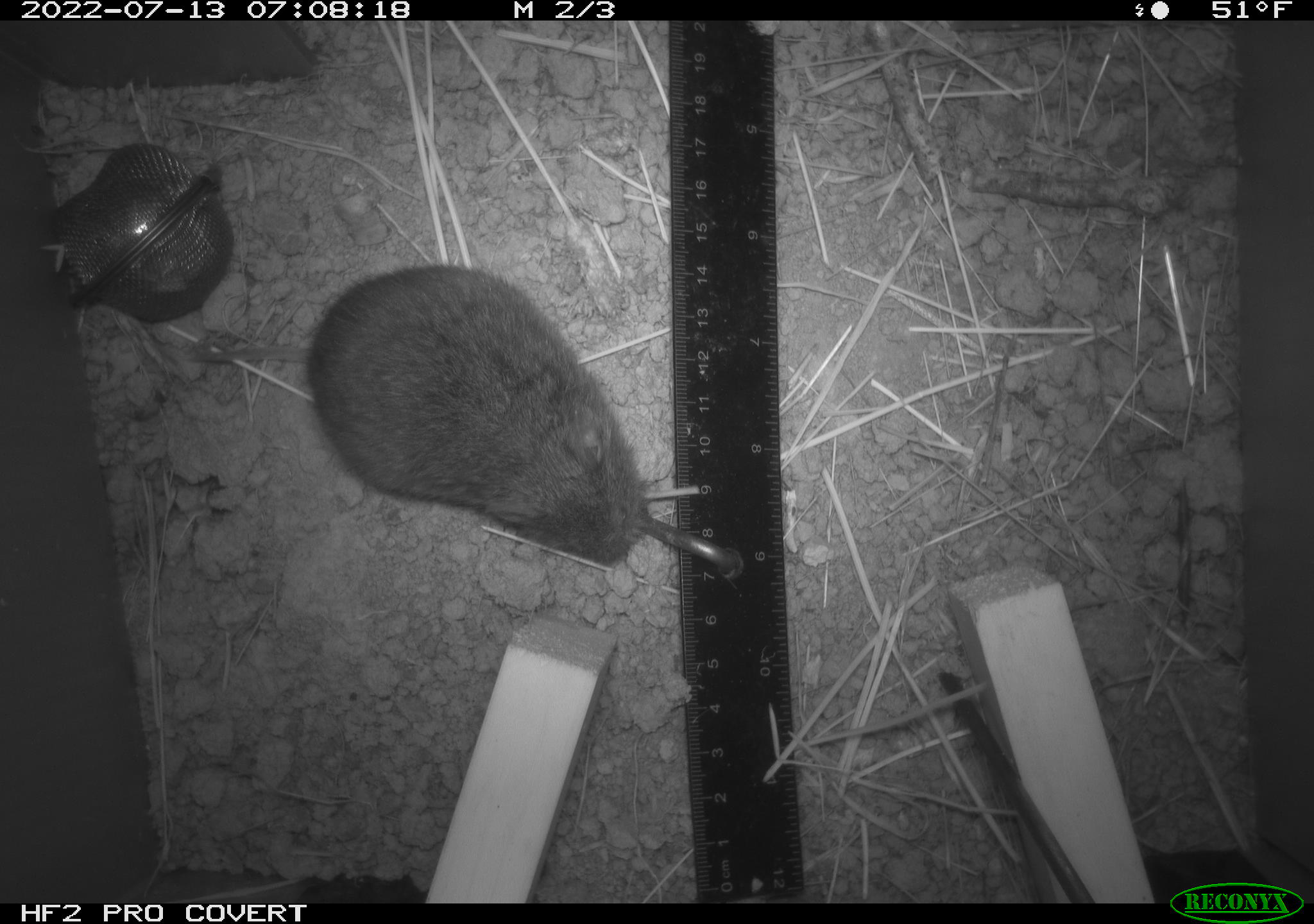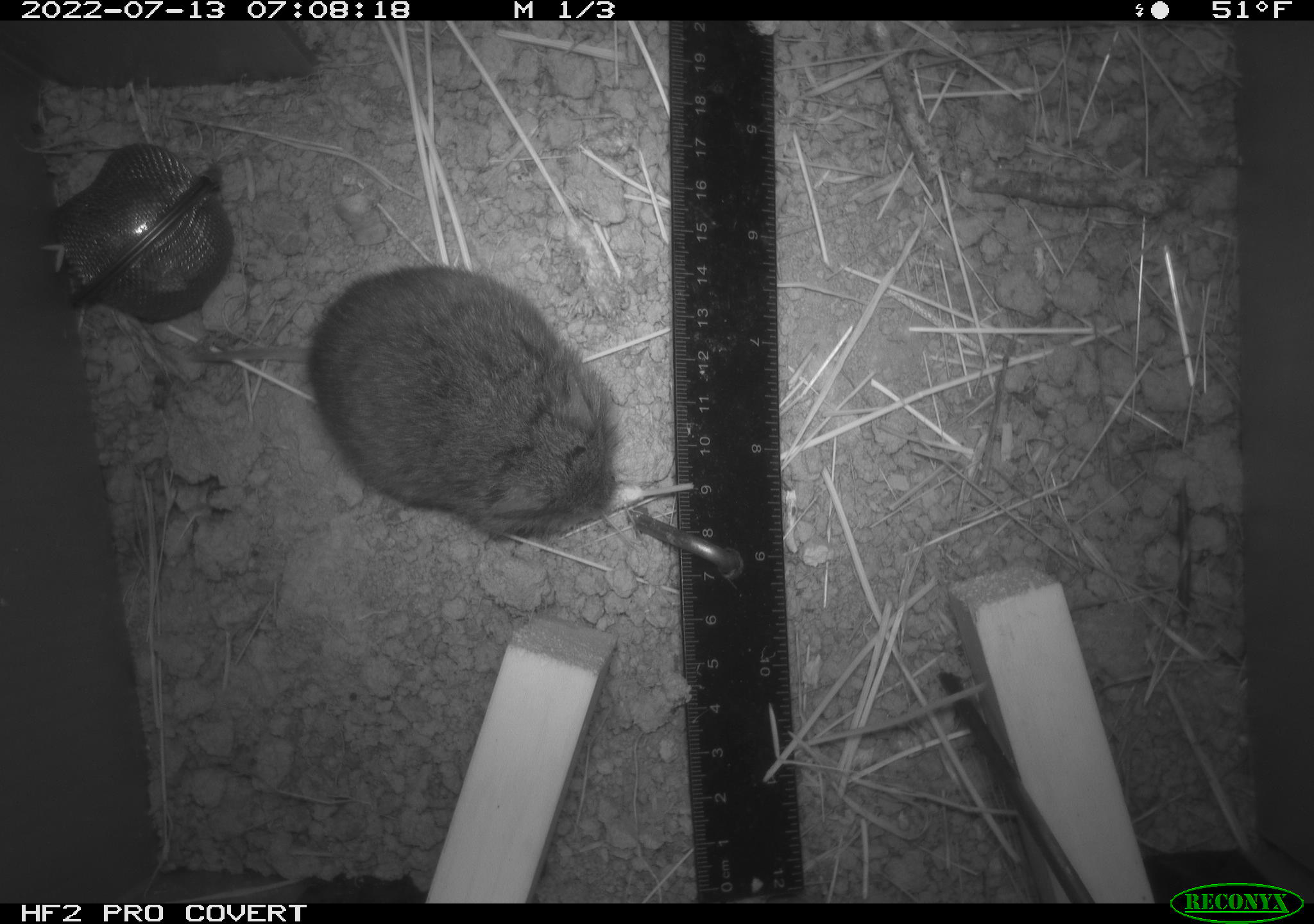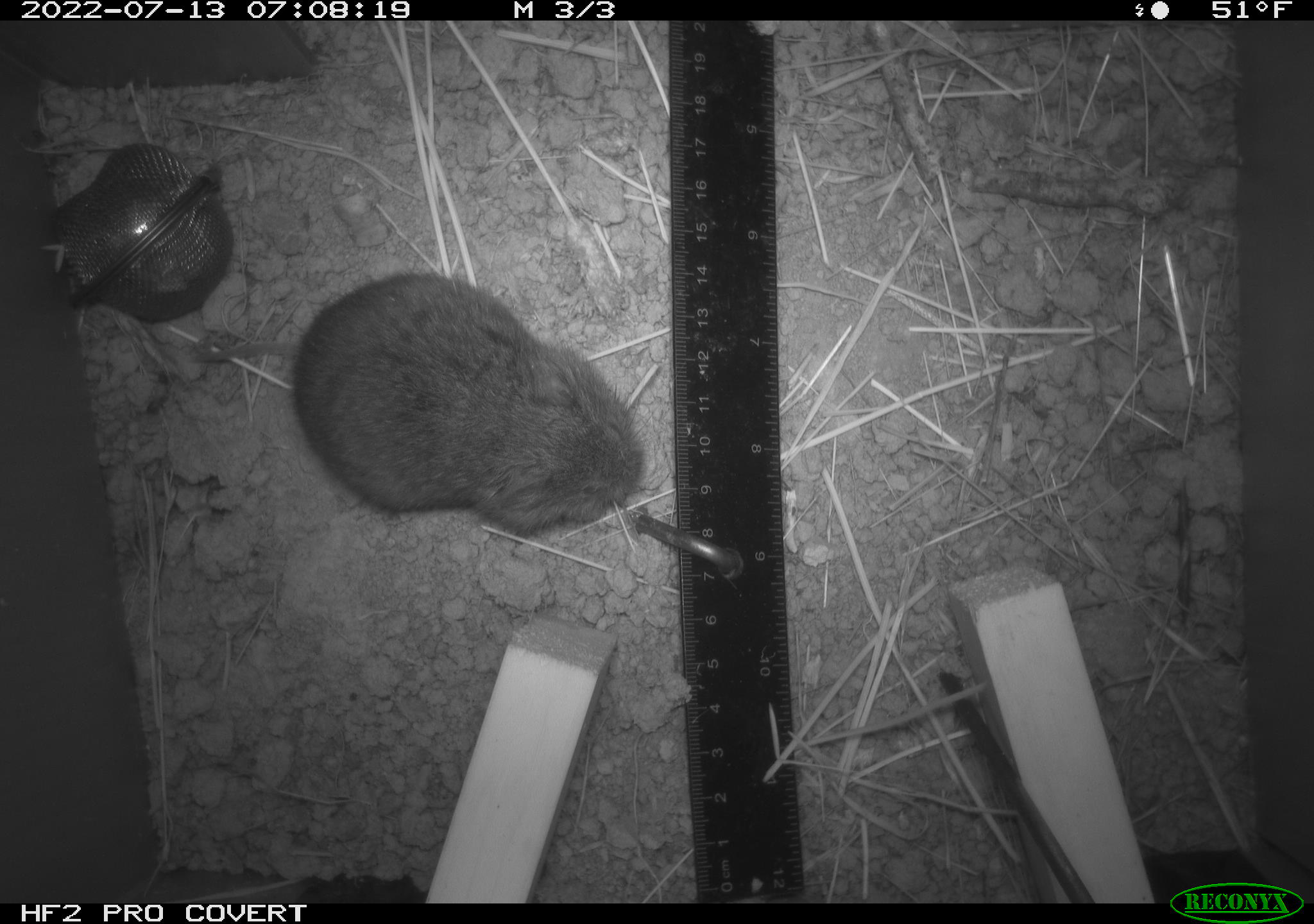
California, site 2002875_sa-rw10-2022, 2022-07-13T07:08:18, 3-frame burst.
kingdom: Animalia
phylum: Chordata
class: Mammalia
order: Rodentia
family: Cricetidae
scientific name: Arvicolinae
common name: voles, lemmings, and muskrats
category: arvicolinae subfamily